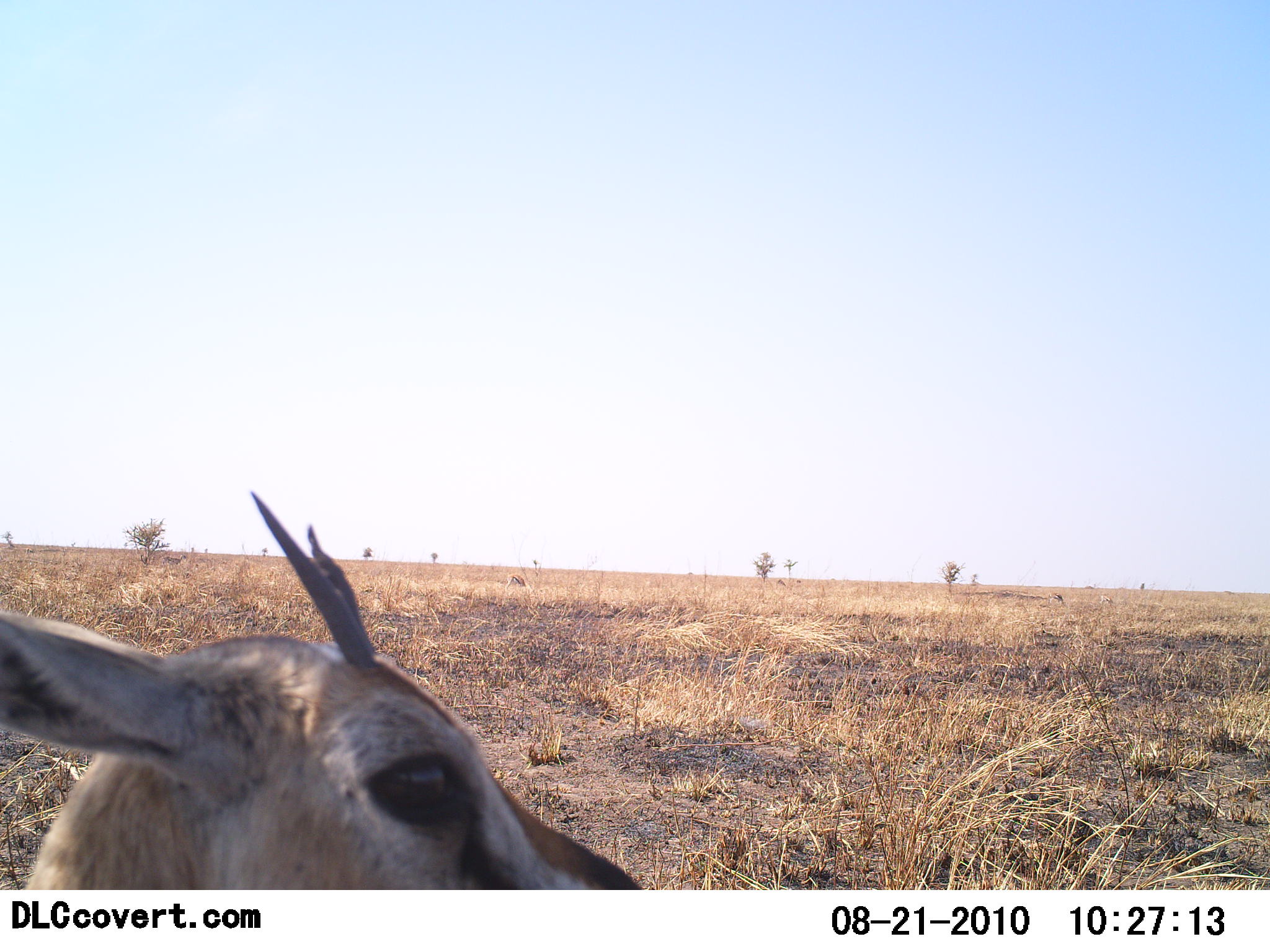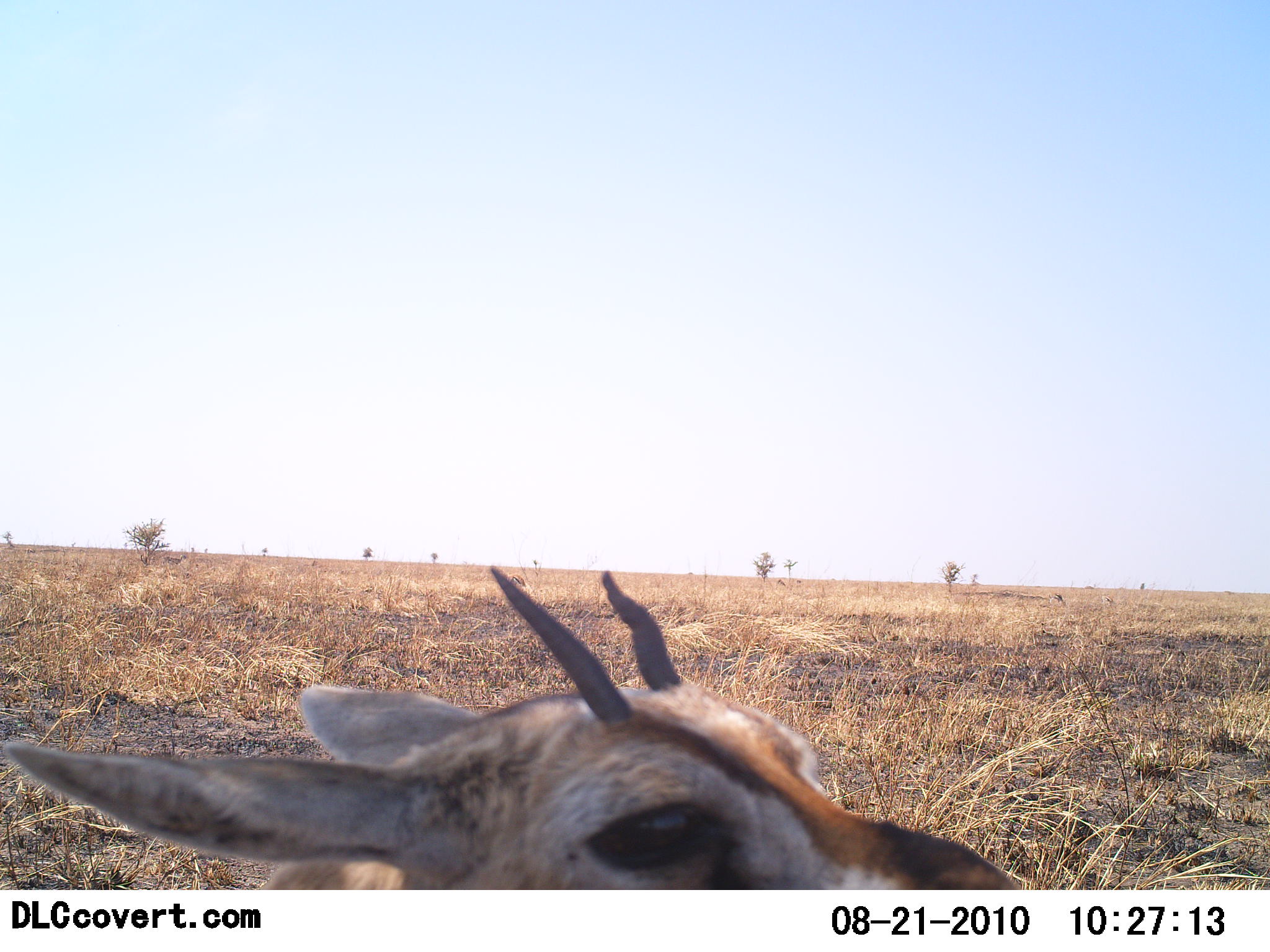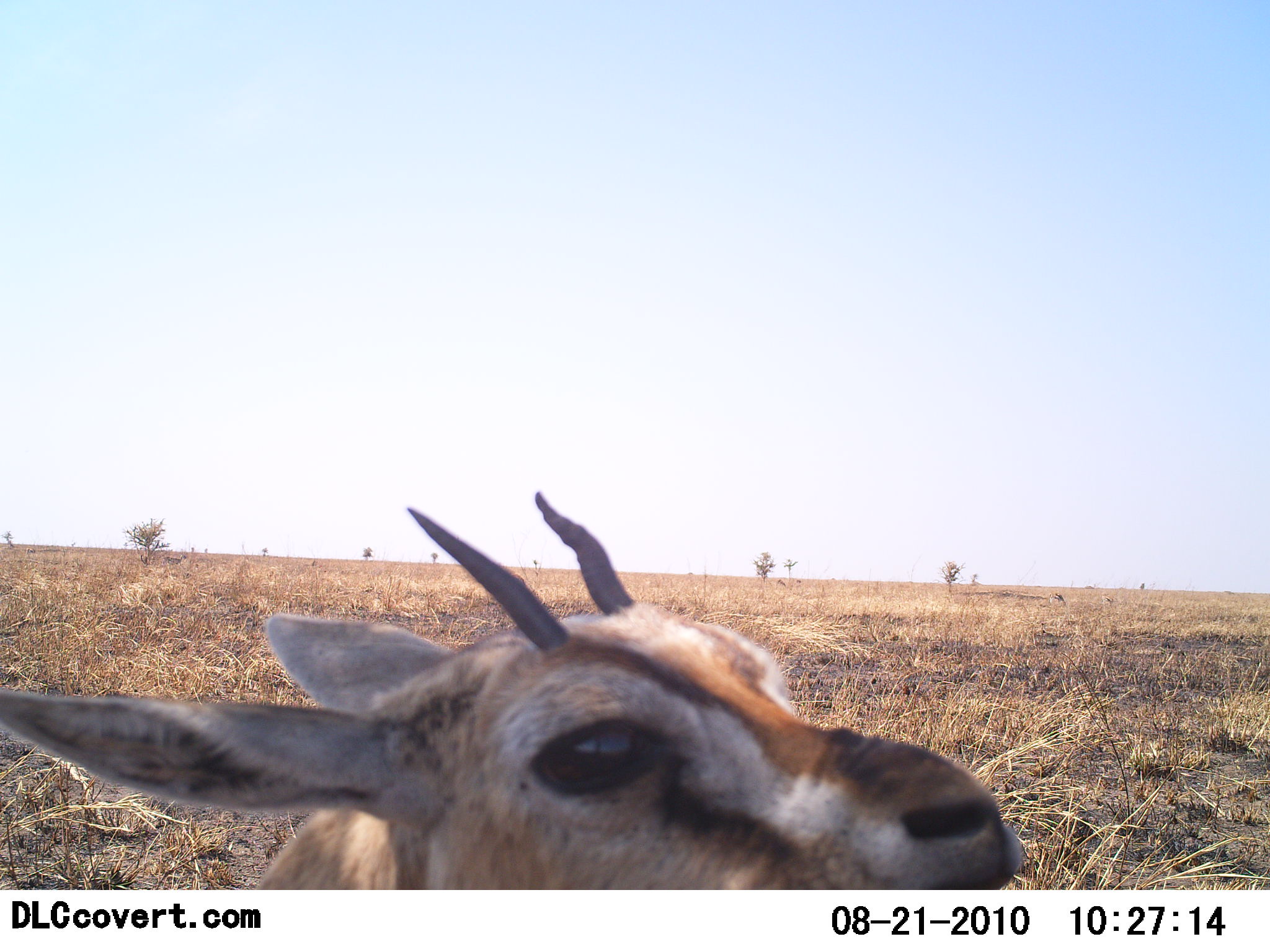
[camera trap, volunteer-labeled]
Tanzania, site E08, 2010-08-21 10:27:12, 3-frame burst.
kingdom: Animalia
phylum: Chordata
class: Mammalia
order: Artiodactyla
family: Bovidae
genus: Eudorcas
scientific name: Eudorcas thomsonii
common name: thomson's gazelle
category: gazellethomsons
Gazellethomsons (thomson's gazelle) (Eudorcas thomsonii), count 1. Behavior (volunteer vote fractions): standing 53%, resting 26%, moving 16%, interacting 5%. Young present (vote fraction): 11%. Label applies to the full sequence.